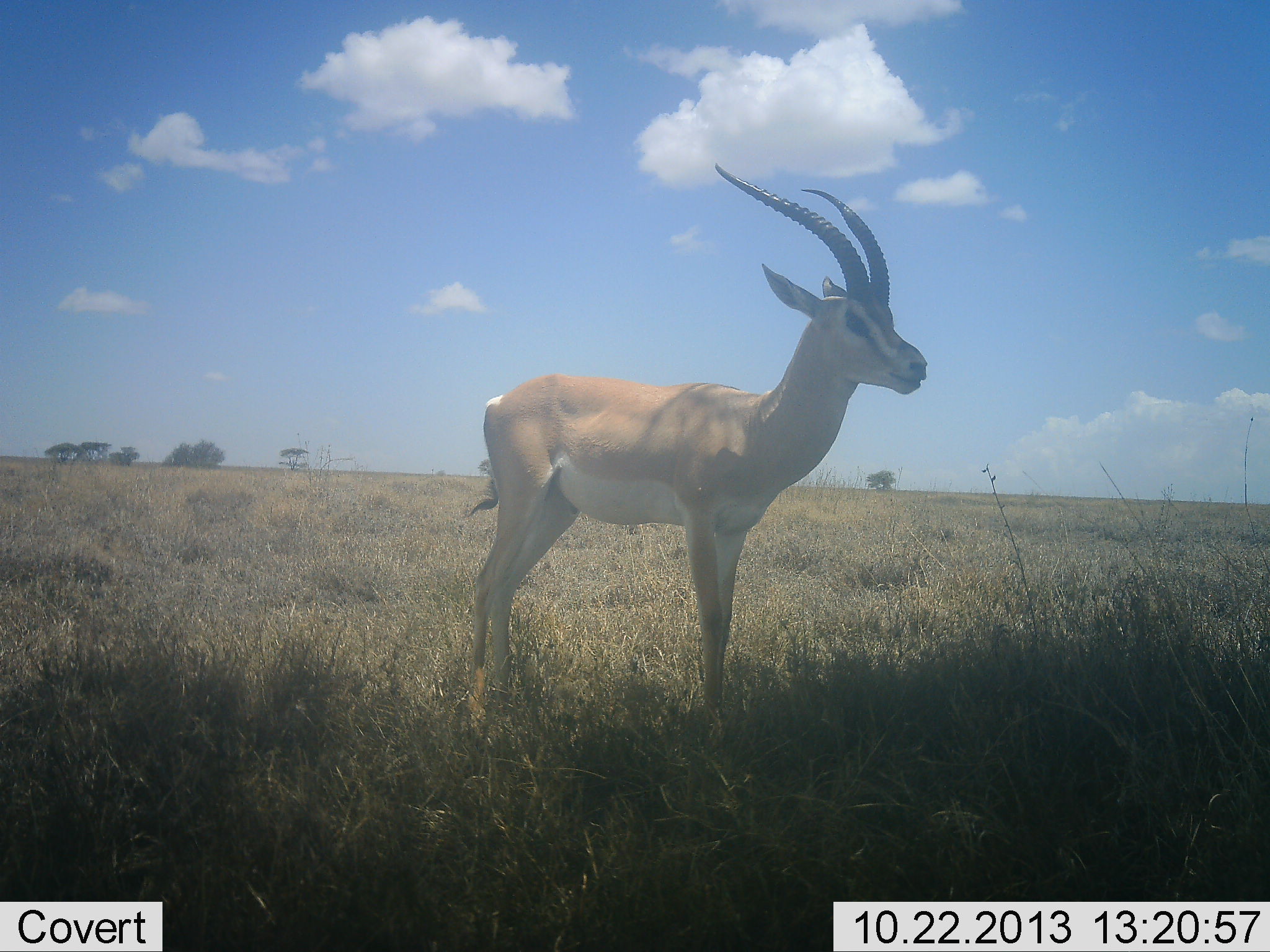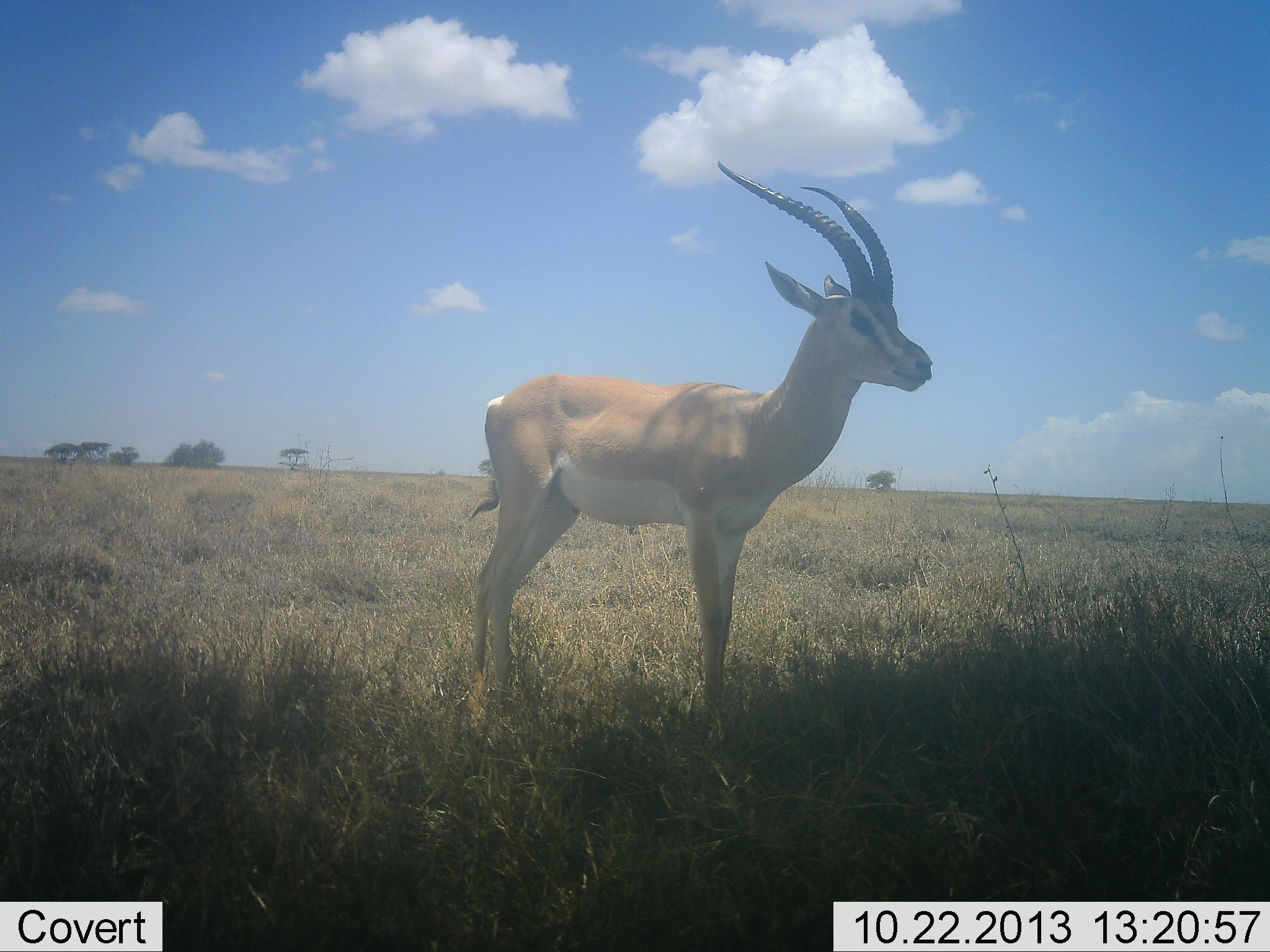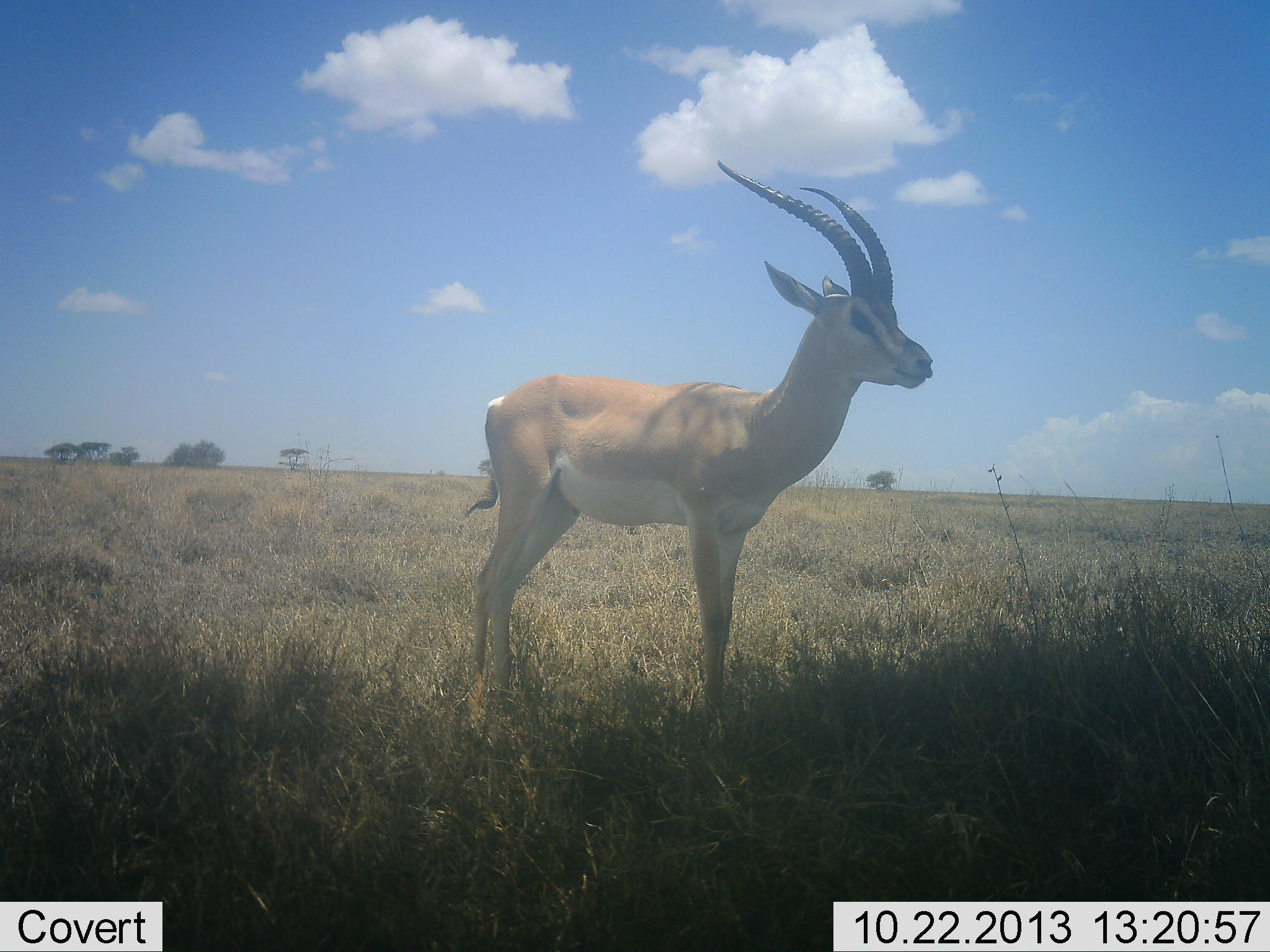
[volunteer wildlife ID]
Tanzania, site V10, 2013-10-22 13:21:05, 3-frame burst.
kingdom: Animalia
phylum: Chordata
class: Mammalia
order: Artiodactyla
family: Bovidae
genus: Nanger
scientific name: Nanger granti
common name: grant's gazelle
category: gazellegrants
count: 1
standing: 90%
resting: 0%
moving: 10%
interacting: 0%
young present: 0%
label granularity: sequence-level